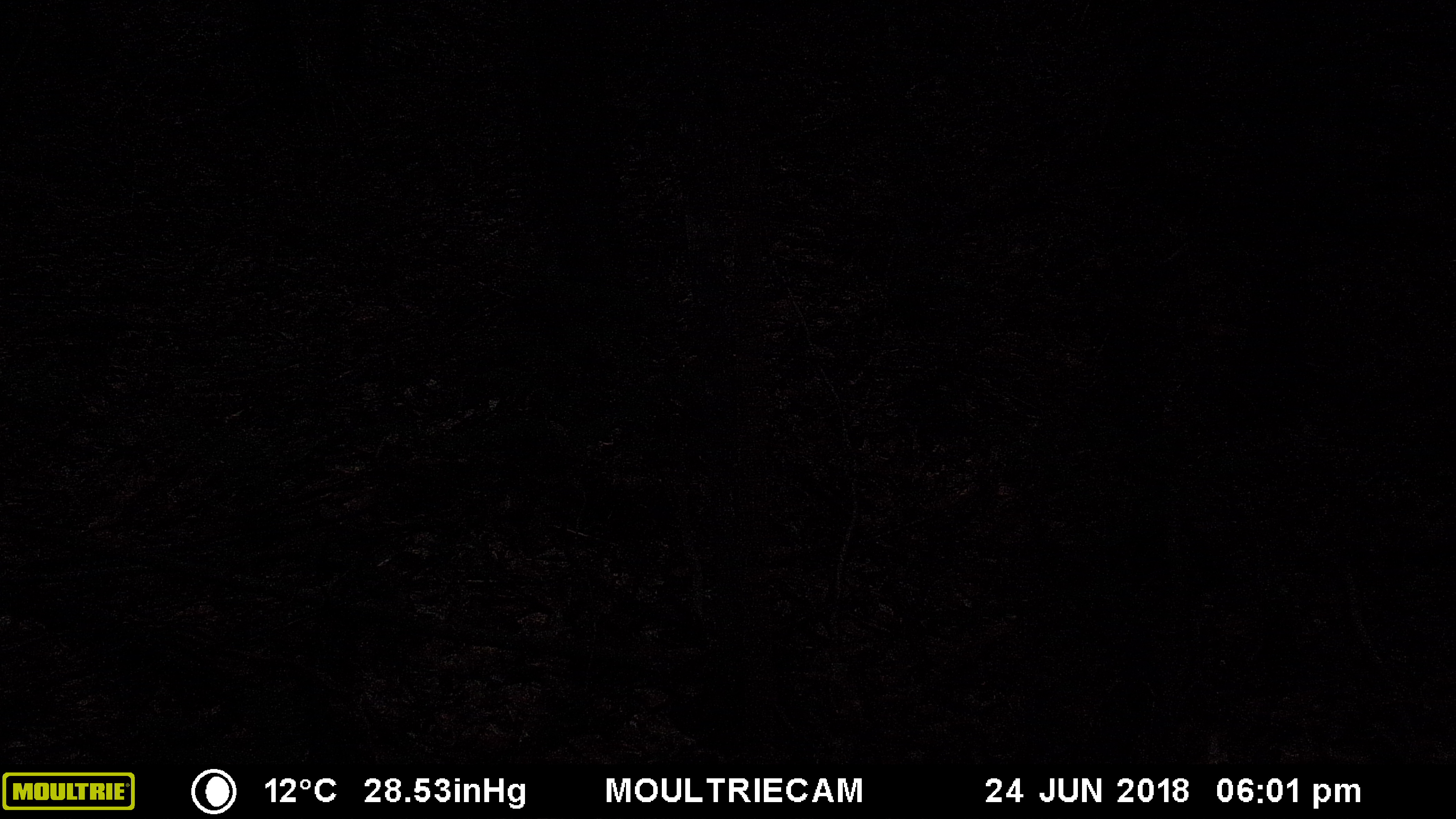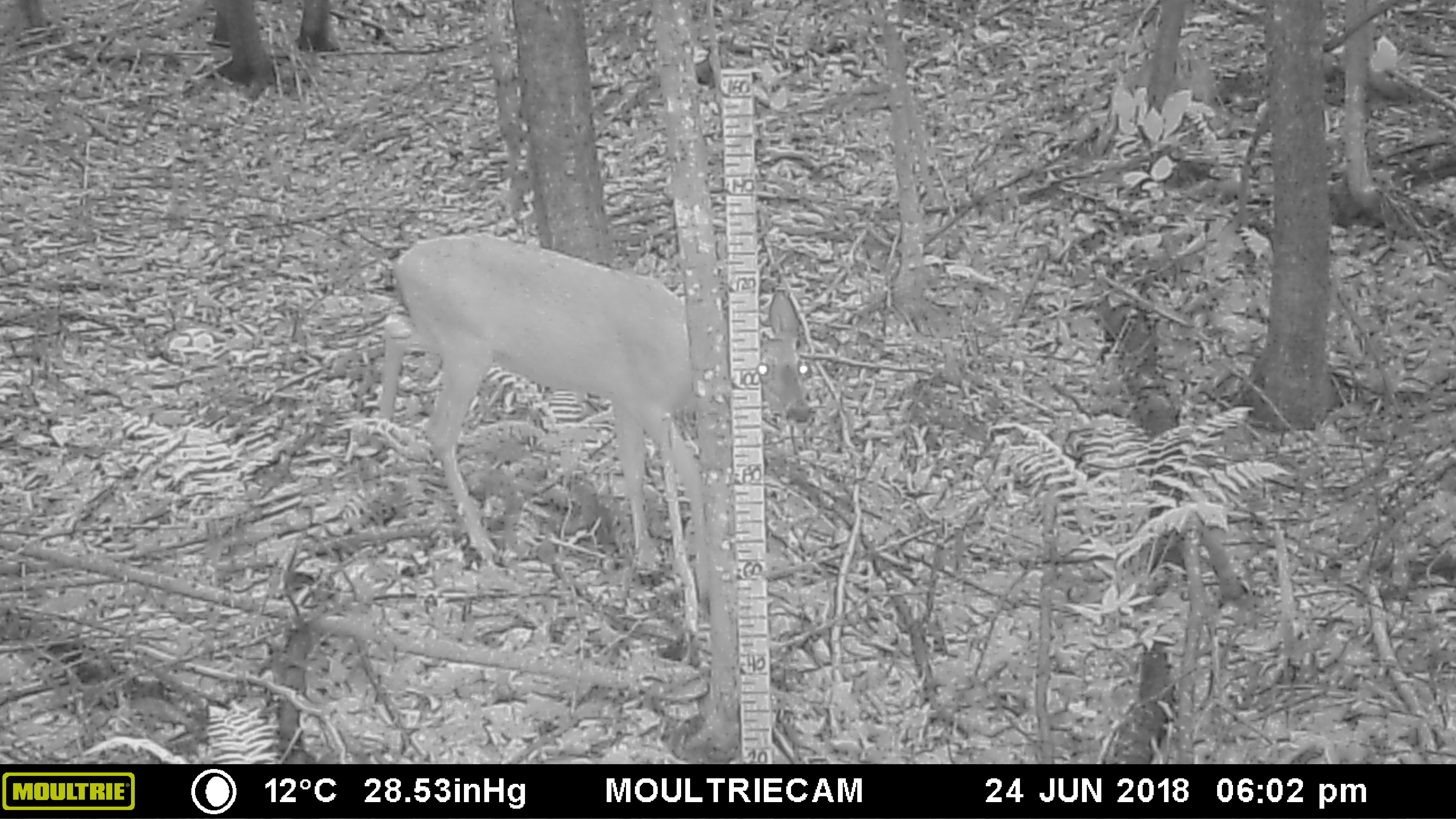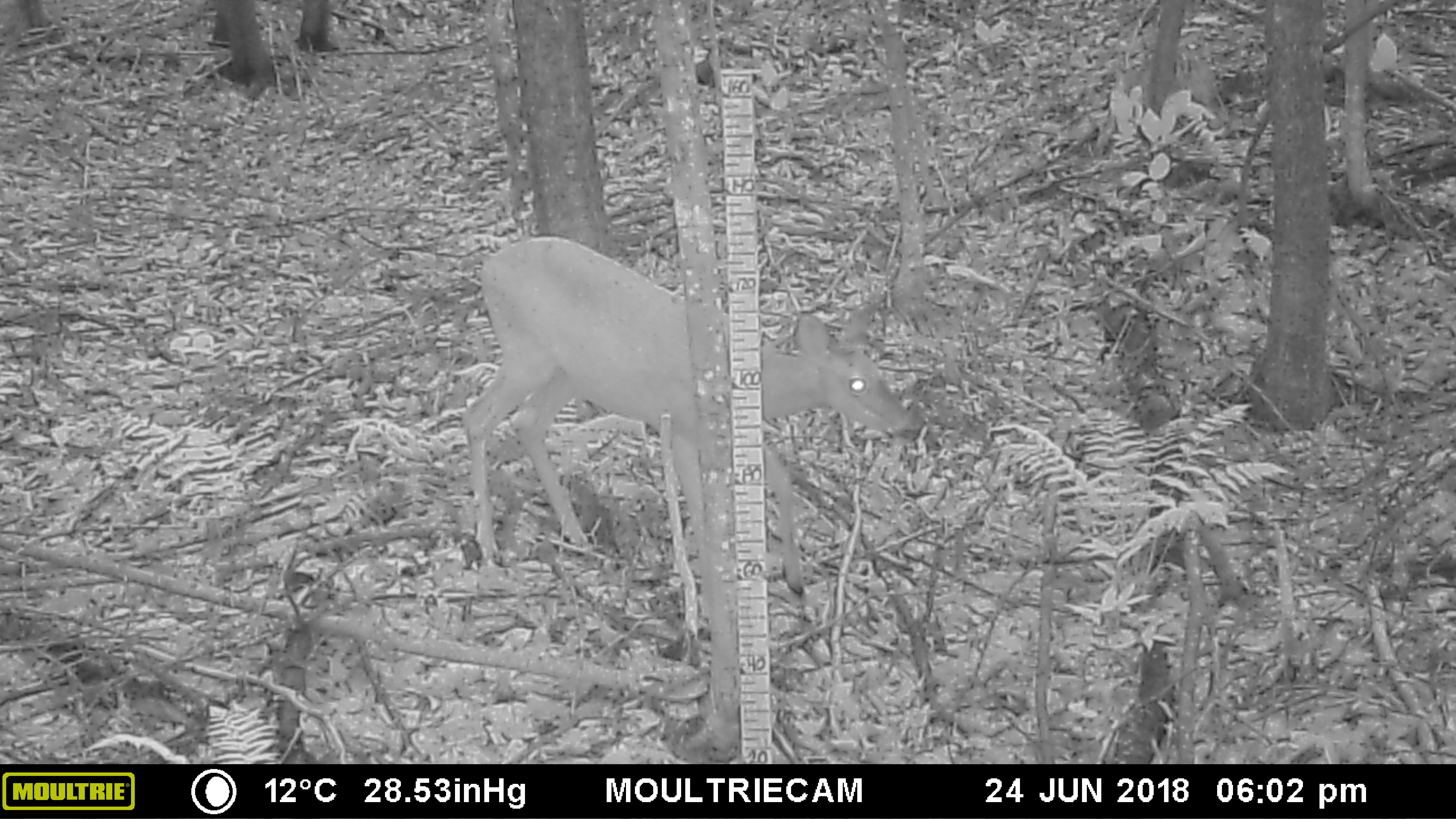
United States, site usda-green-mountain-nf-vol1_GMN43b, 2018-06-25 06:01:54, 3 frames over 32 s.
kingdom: Animalia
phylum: Chordata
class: Mammalia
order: Artiodactyla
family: Cervidae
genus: Odocoileus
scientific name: Odocoileus virginianus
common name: white-tailed deer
White-tailed deer (Odocoileus virginianus).